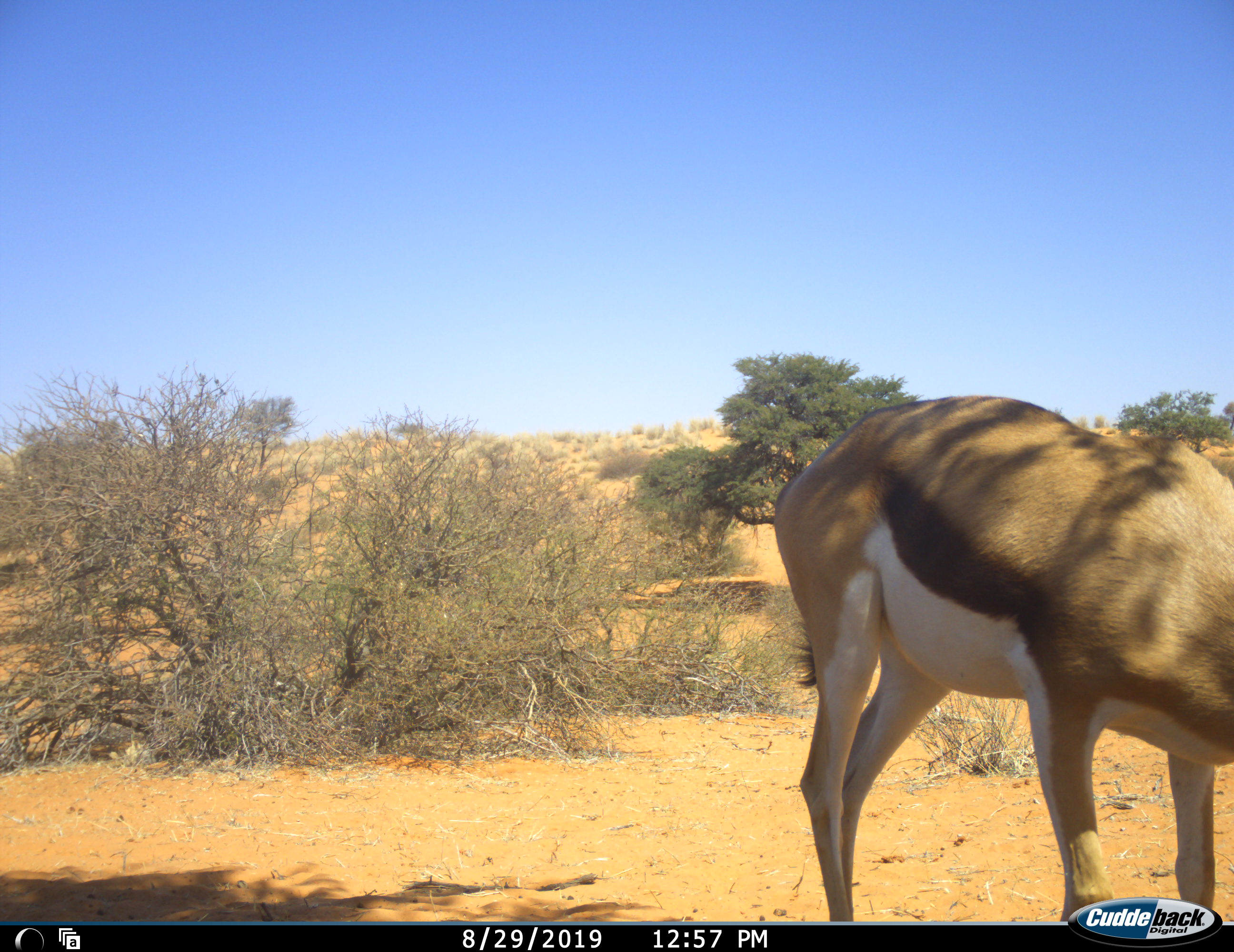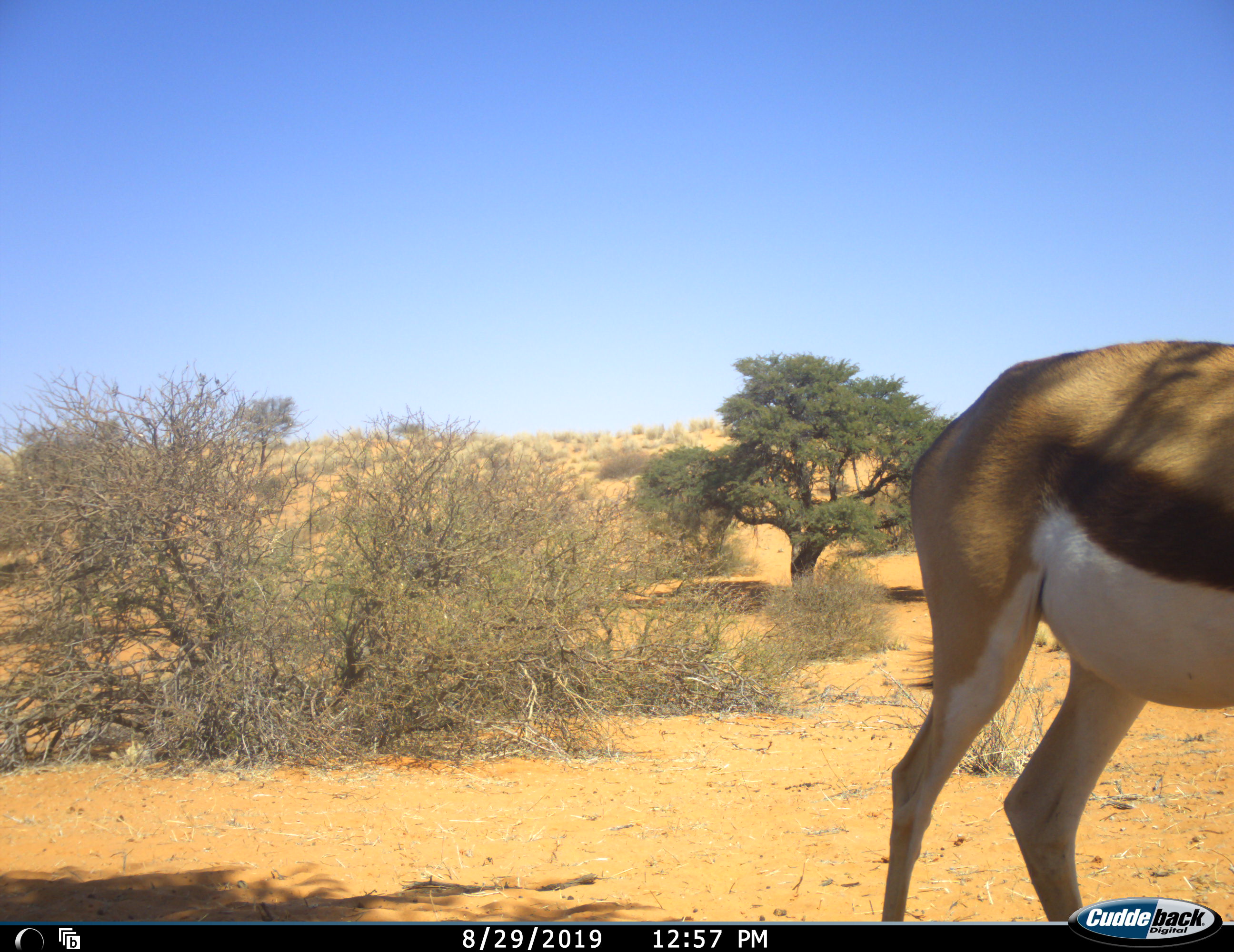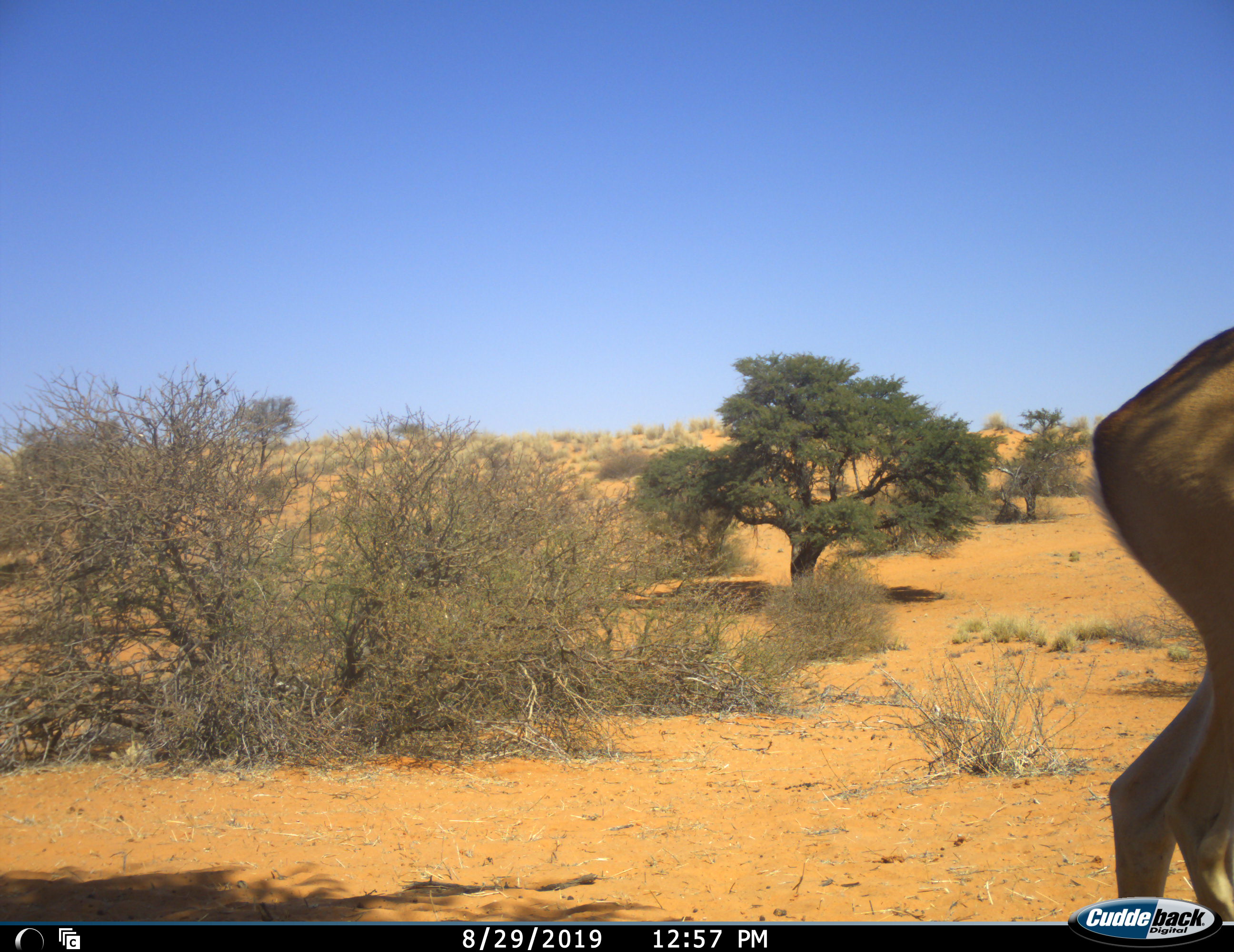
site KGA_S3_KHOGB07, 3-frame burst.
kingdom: Animalia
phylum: Chordata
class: Mammalia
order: Artiodactyla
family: Bovidae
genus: Antidorcas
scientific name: Antidorcas marsupialis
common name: springbok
Springbok (Antidorcas marsupialis), count 1. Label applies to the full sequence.